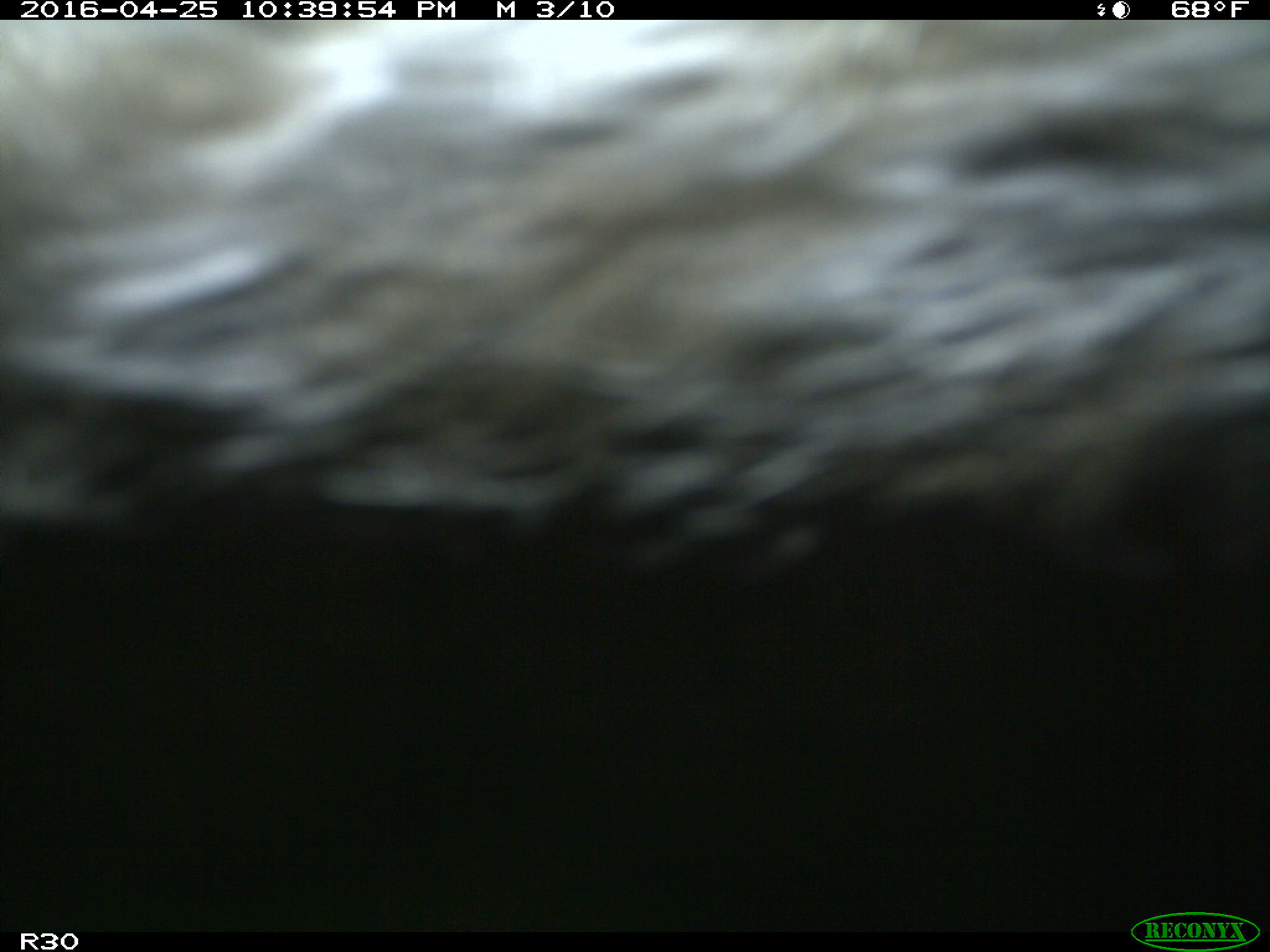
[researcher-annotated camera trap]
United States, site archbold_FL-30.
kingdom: Animalia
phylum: Chordata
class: Mammalia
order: Artiodactyla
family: Bovidae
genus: Bos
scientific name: Bos taurus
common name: domestic cow